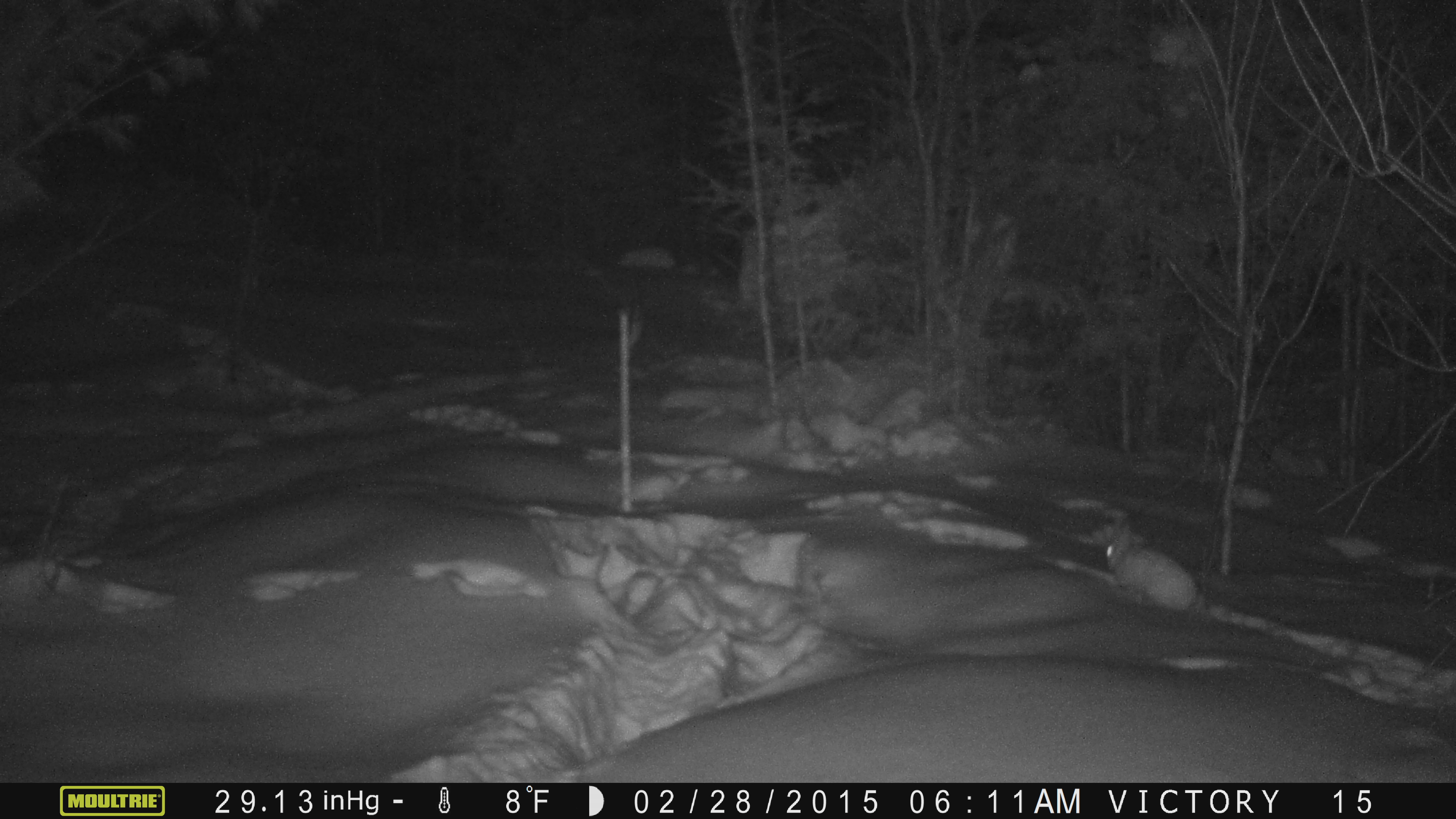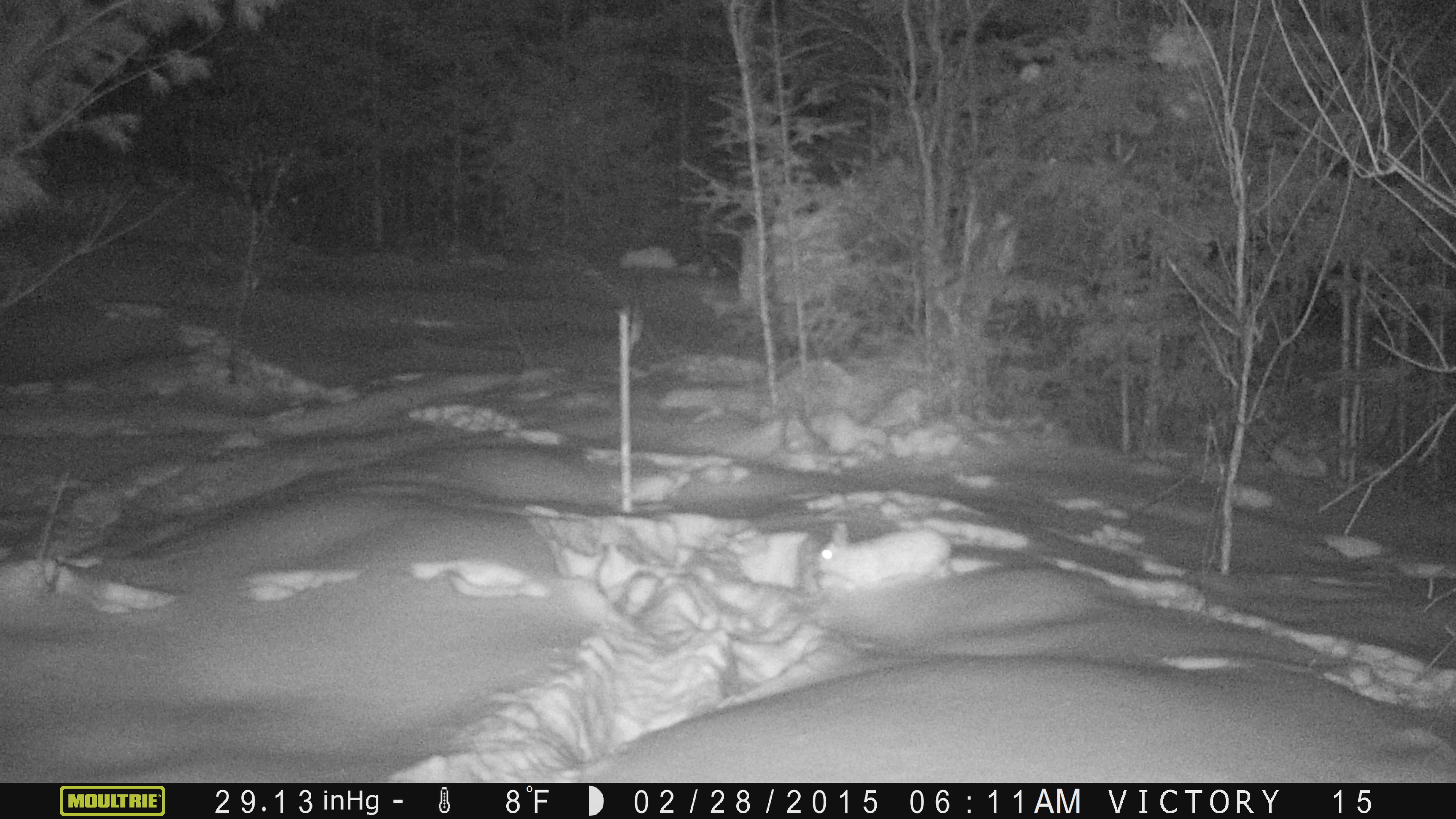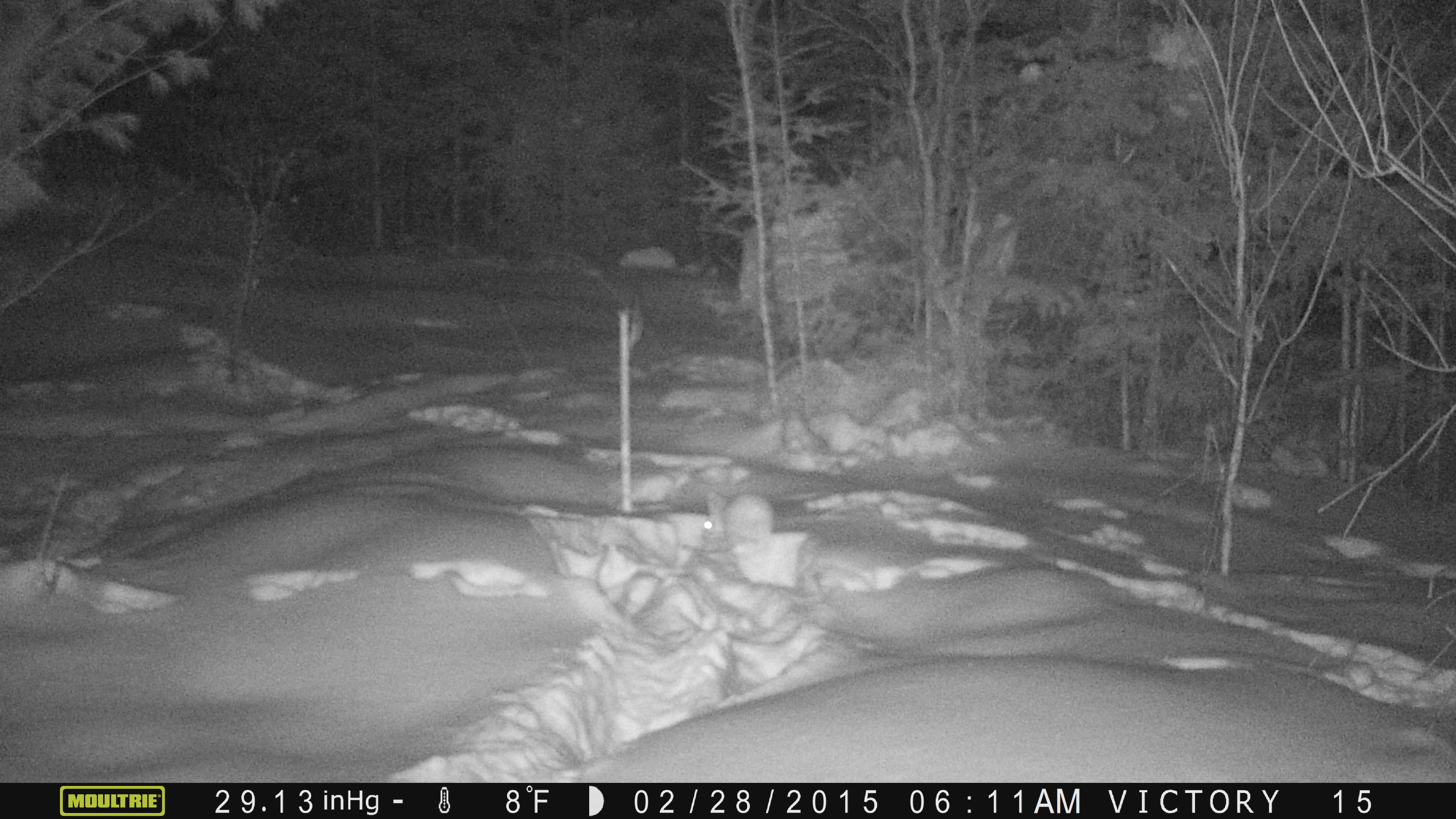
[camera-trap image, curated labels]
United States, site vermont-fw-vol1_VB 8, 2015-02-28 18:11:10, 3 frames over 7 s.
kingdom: Animalia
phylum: Chordata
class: Mammalia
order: Lagomorpha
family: Leporidae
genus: Lepus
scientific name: Lepus americanus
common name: snowshoe hare